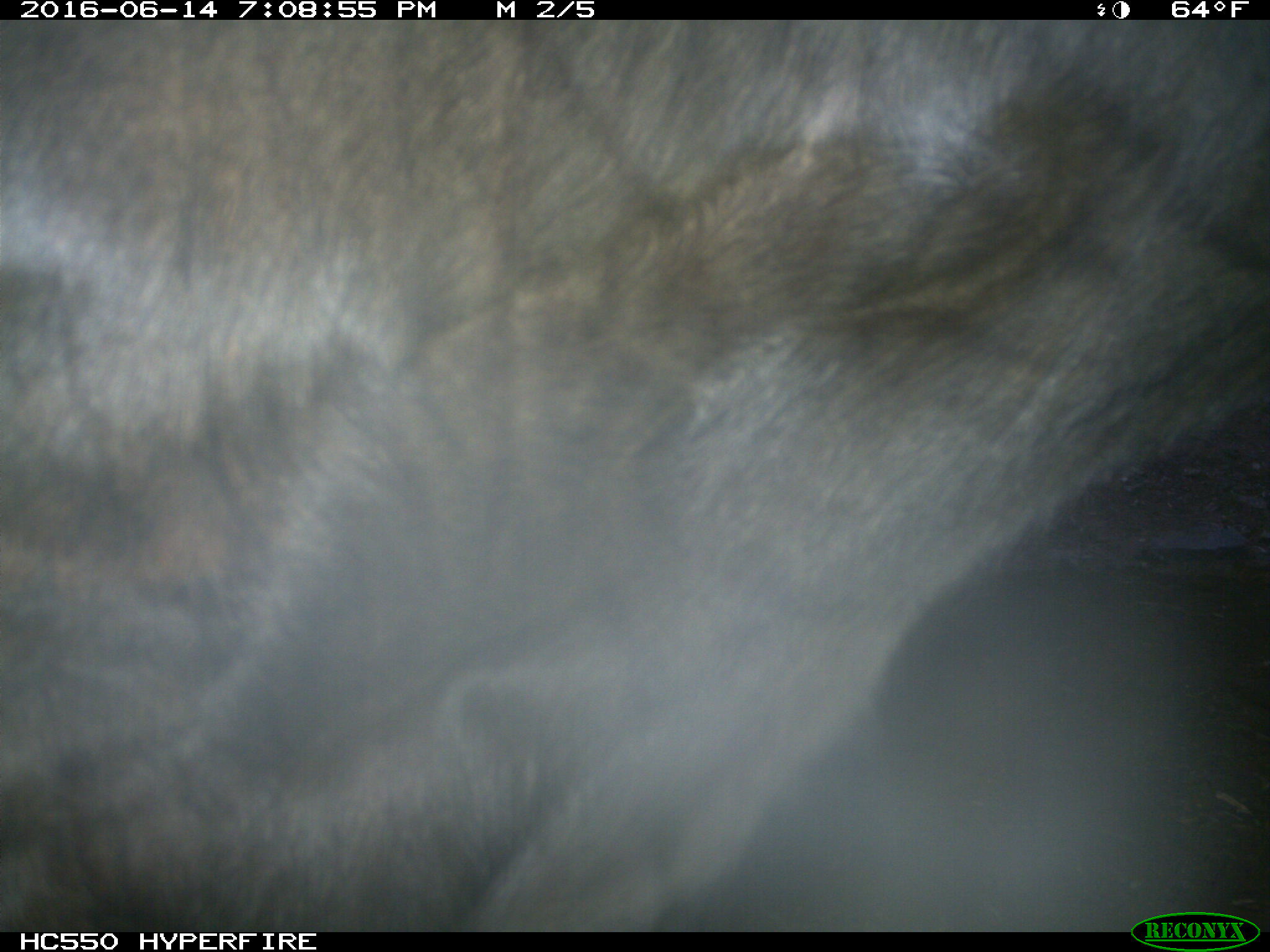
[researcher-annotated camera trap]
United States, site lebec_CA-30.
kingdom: Animalia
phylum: Chordata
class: Mammalia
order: Artiodactyla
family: Bovidae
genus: Bos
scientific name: Bos taurus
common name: domestic cow